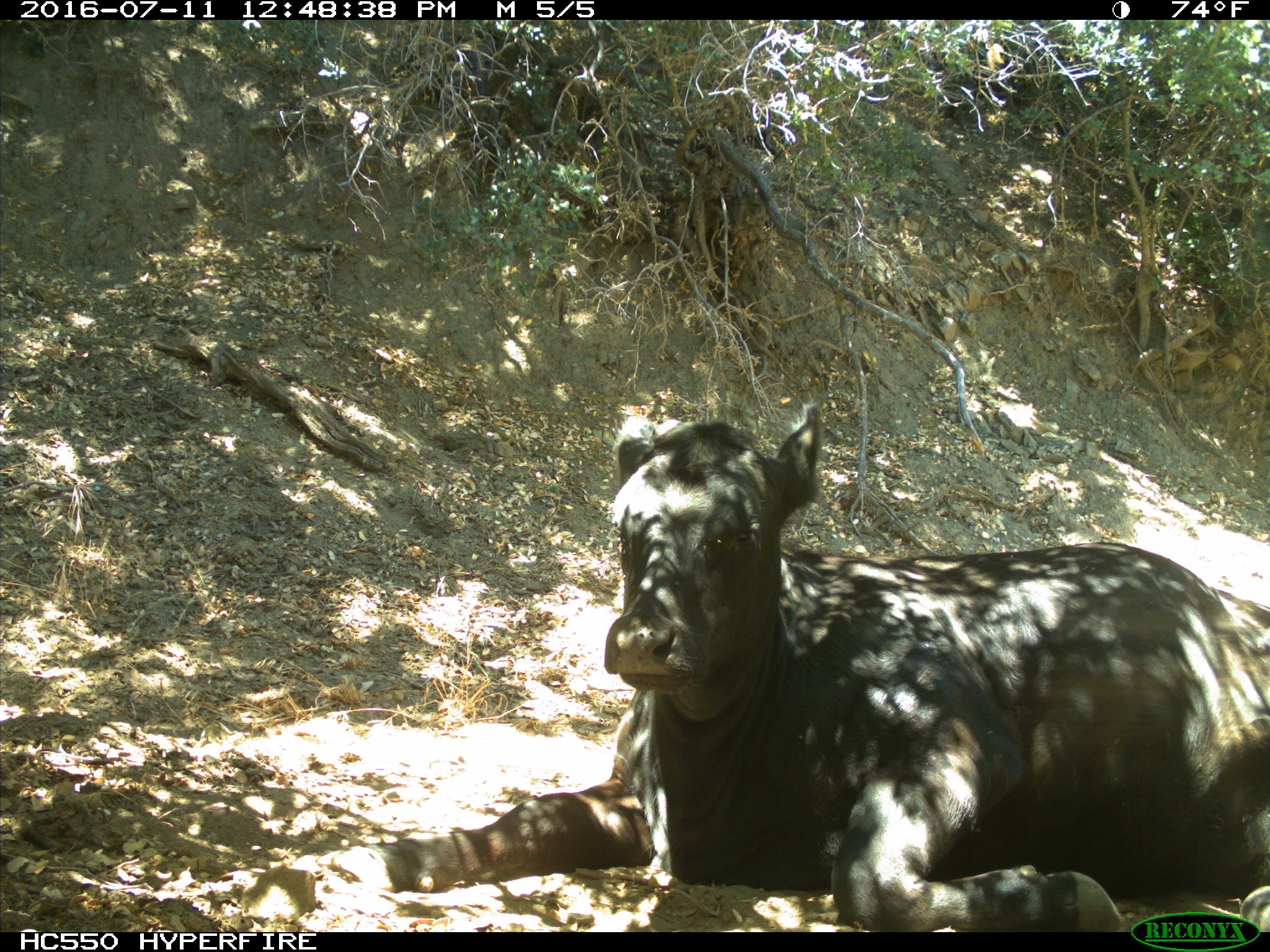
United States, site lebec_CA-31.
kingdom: Animalia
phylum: Chordata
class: Mammalia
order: Artiodactyla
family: Bovidae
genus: Bos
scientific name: Bos taurus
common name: domestic cow